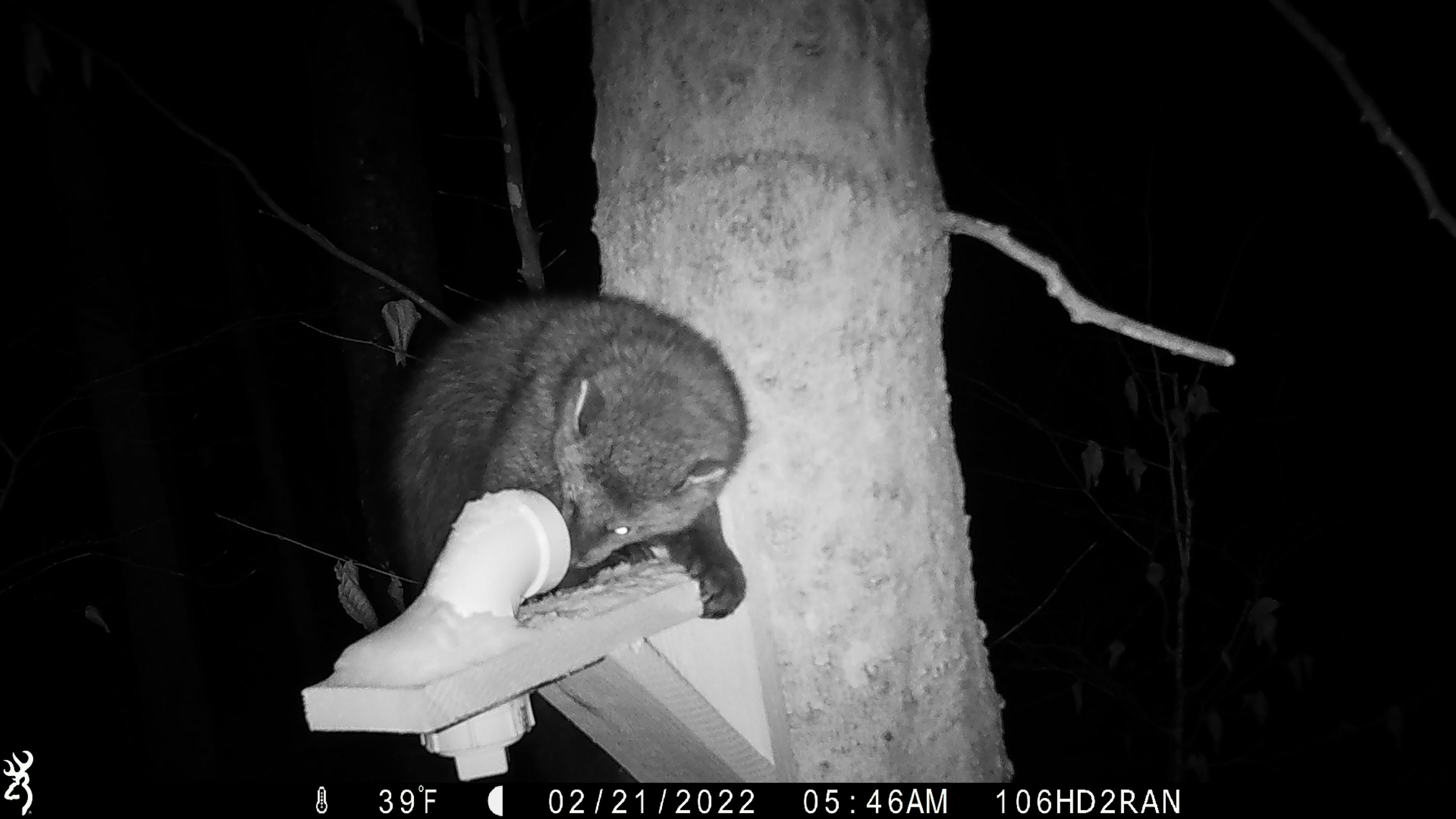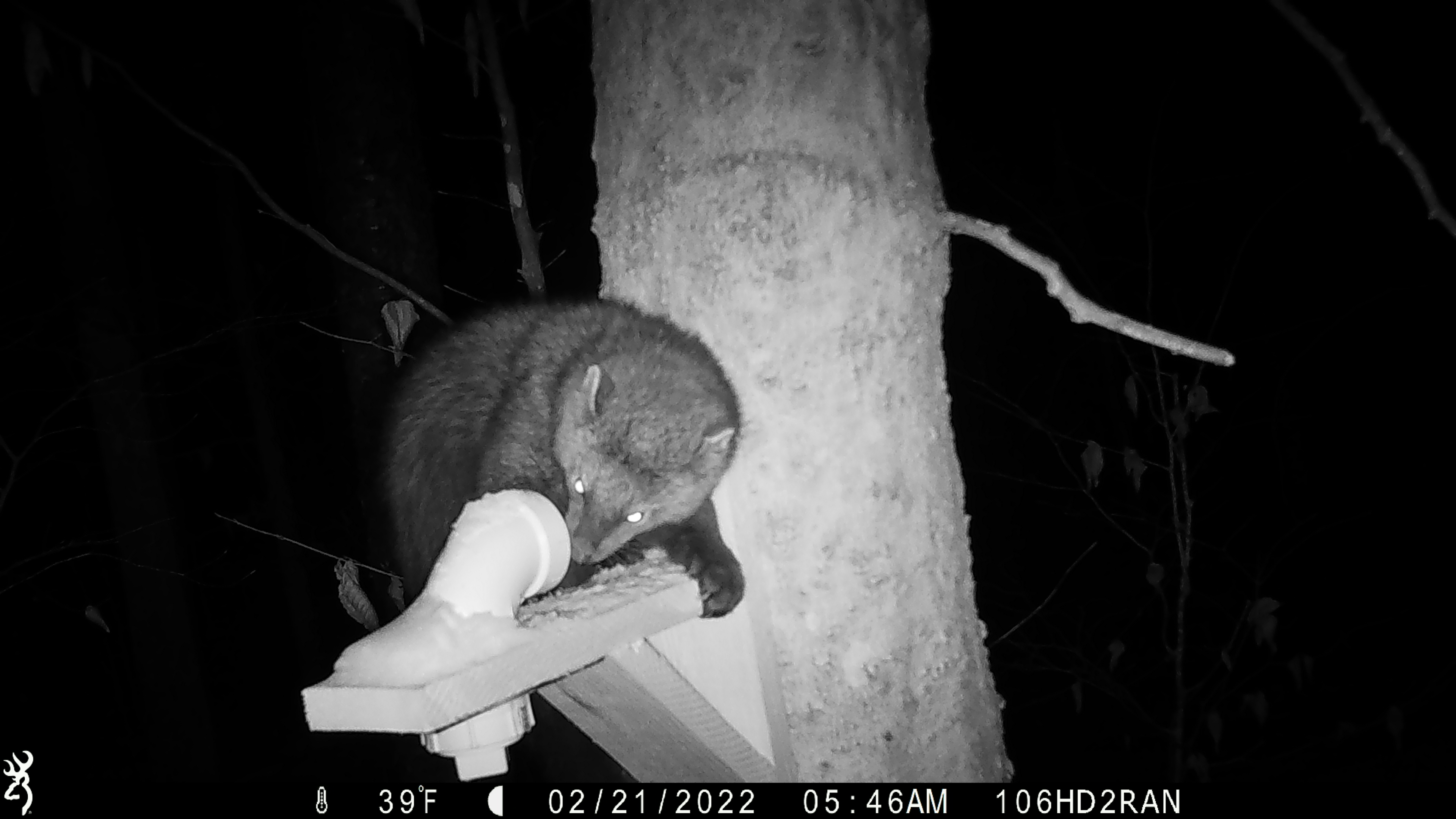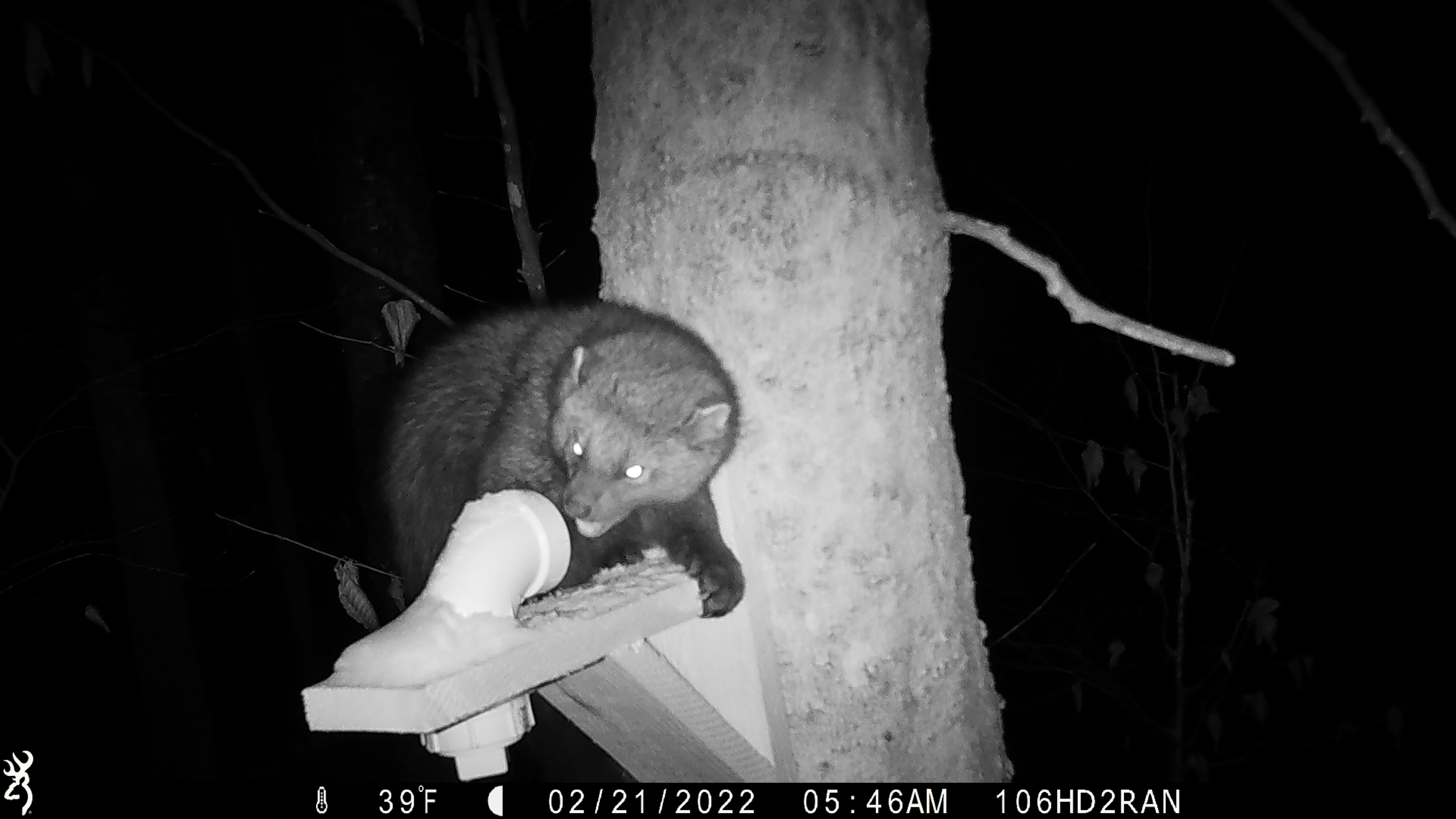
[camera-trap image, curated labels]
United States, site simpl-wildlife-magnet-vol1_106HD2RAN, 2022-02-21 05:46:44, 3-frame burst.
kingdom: Animalia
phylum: Chordata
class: Mammalia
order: Carnivora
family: Mustelidae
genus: Pekania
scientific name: Pekania pennanti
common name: fisher